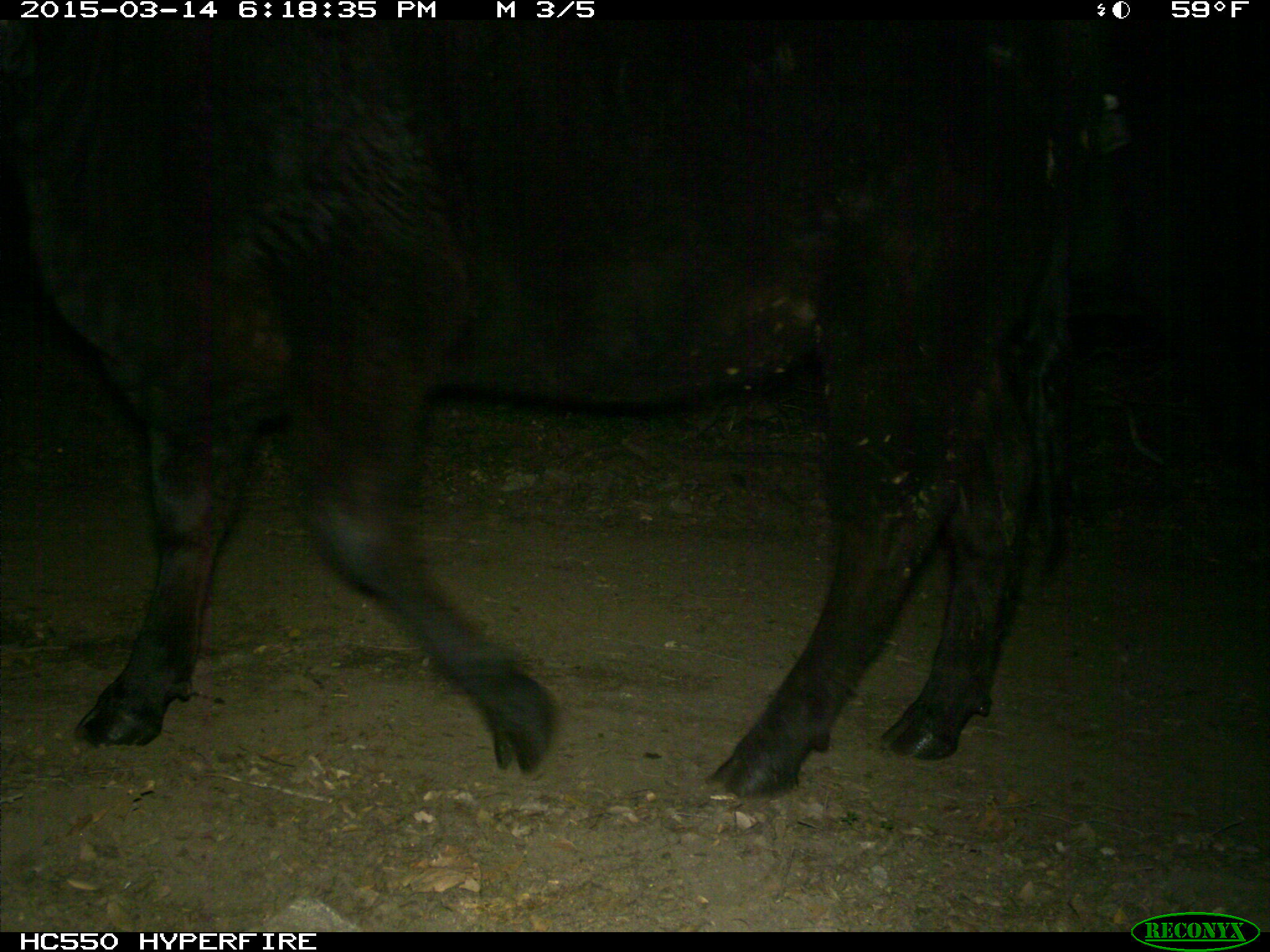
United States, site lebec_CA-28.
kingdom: Animalia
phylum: Chordata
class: Mammalia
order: Artiodactyla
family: Bovidae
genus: Bos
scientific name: Bos taurus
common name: domestic cow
Bos taurus (domestic cow).